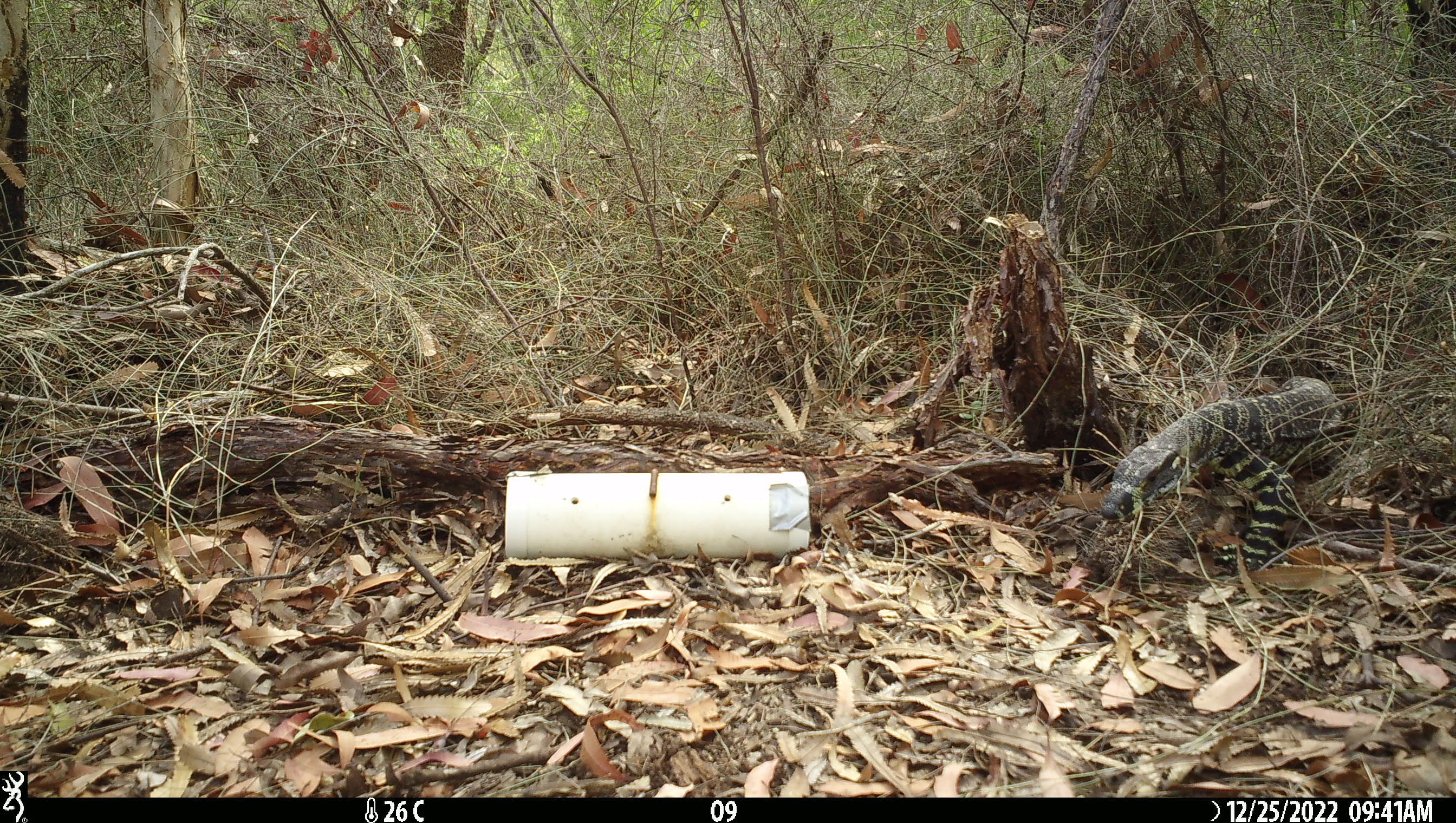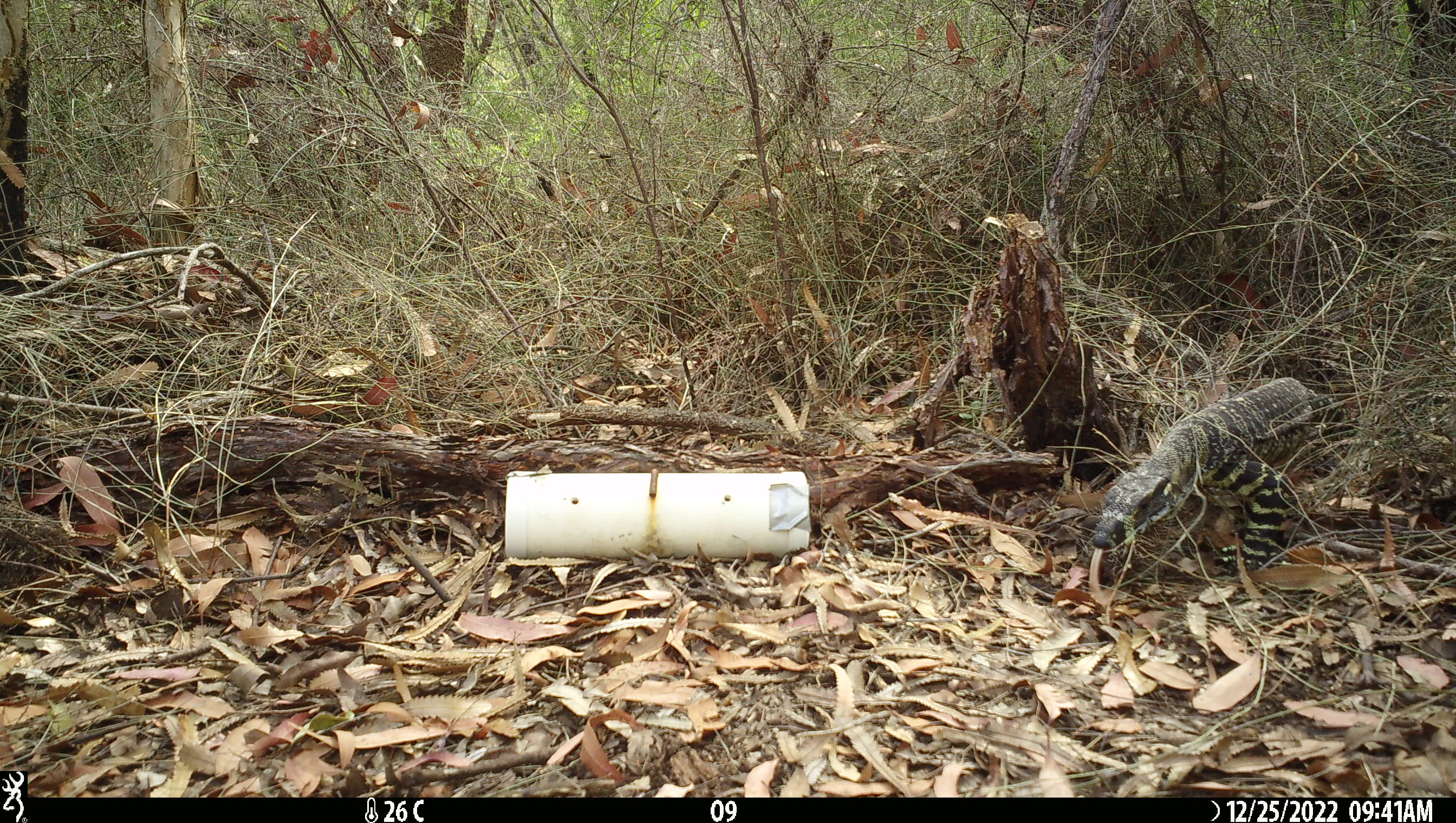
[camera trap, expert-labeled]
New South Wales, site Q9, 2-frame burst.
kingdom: Animalia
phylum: Chordata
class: Reptilia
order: Squamata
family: Varanidae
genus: Varanus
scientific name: Varanus varius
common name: lace monitor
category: goanna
Goanna (lace monitor) (Varanus varius).